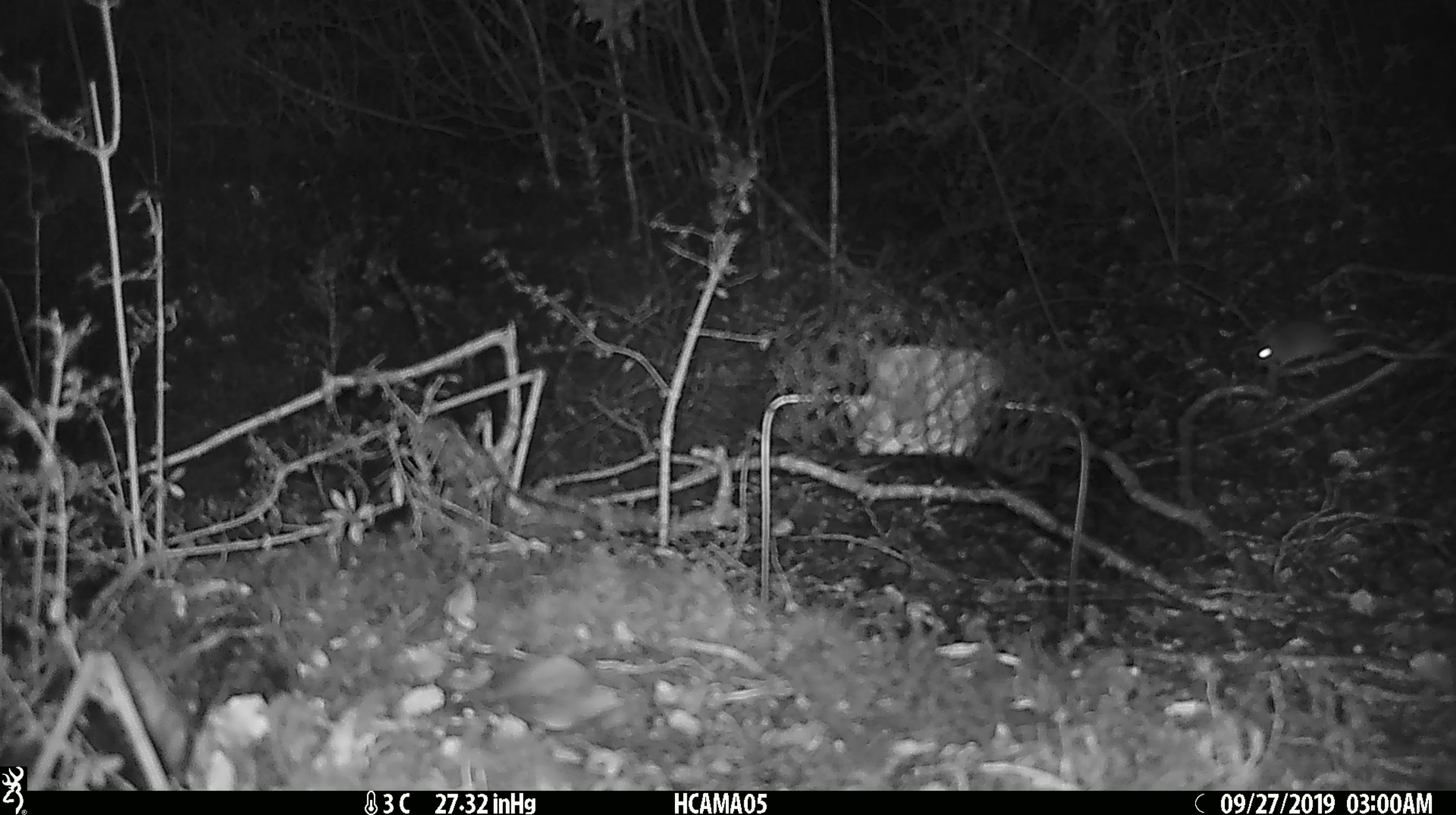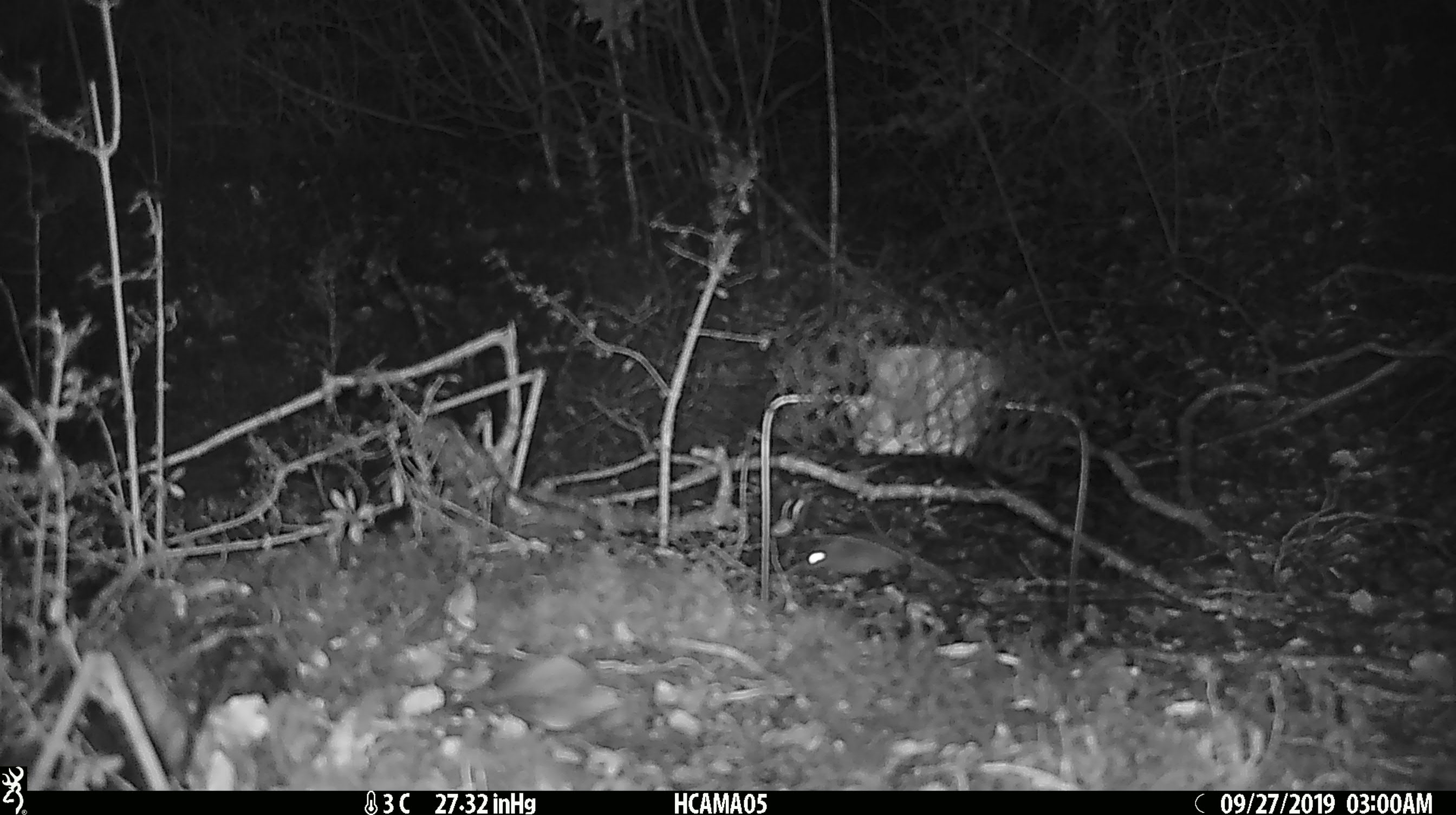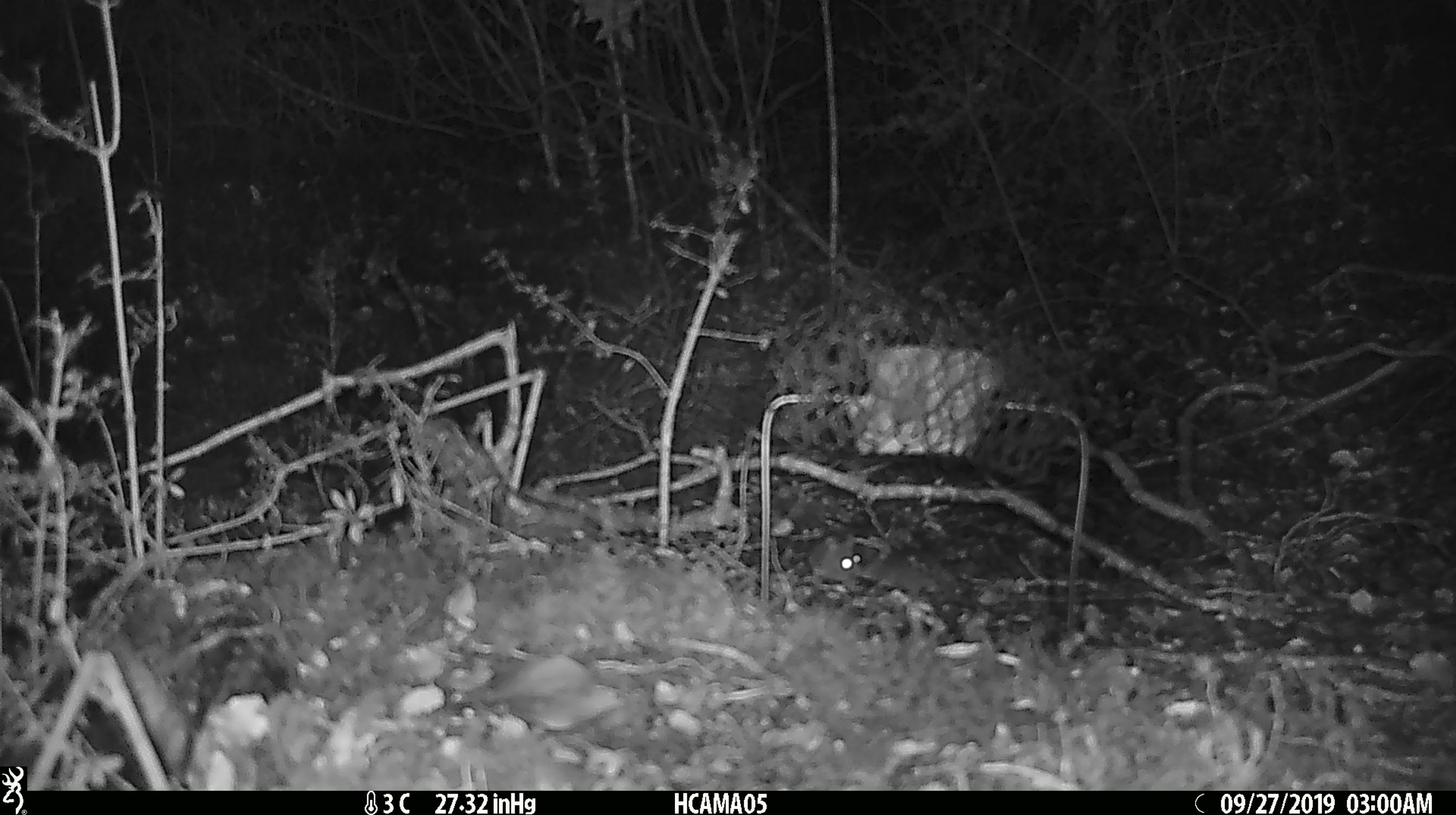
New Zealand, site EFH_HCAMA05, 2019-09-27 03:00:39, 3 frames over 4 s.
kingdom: Animalia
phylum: Chordata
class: Mammalia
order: Rodentia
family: Muridae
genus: Mus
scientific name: Mus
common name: mouse